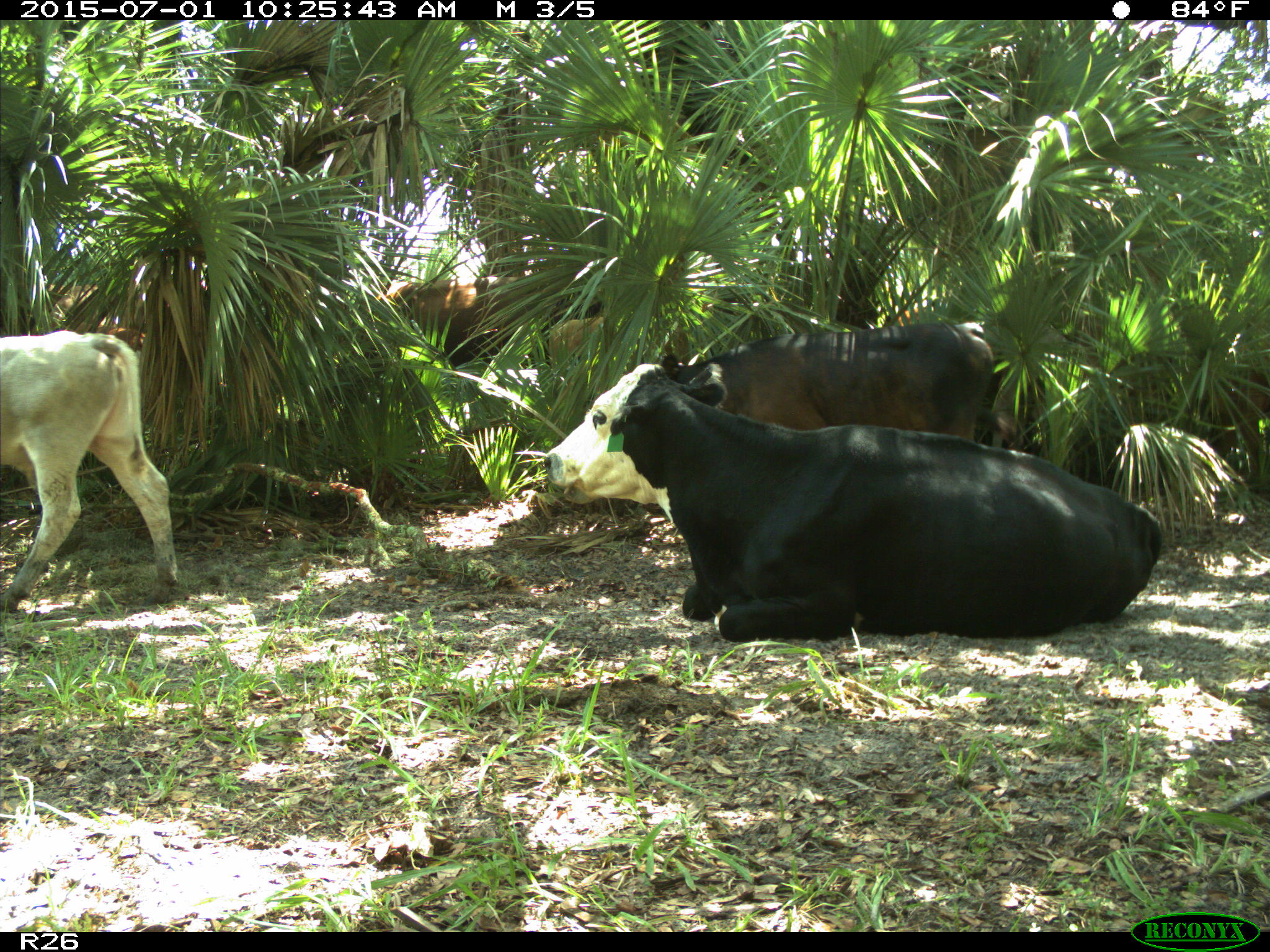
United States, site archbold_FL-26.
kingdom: Animalia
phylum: Chordata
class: Mammalia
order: Artiodactyla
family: Bovidae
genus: Bos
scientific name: Bos taurus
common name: domestic cow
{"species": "Bos taurus (domestic cow)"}